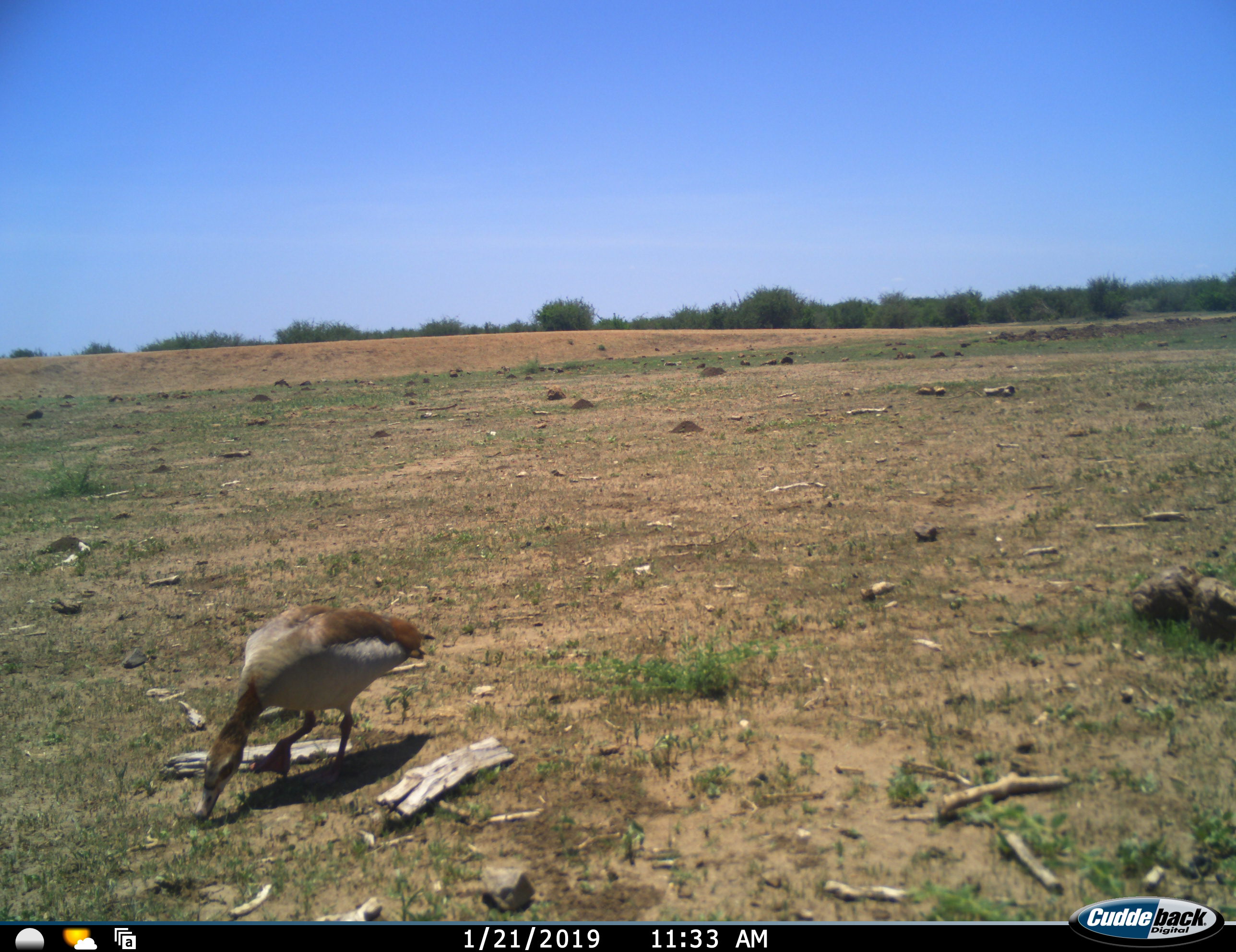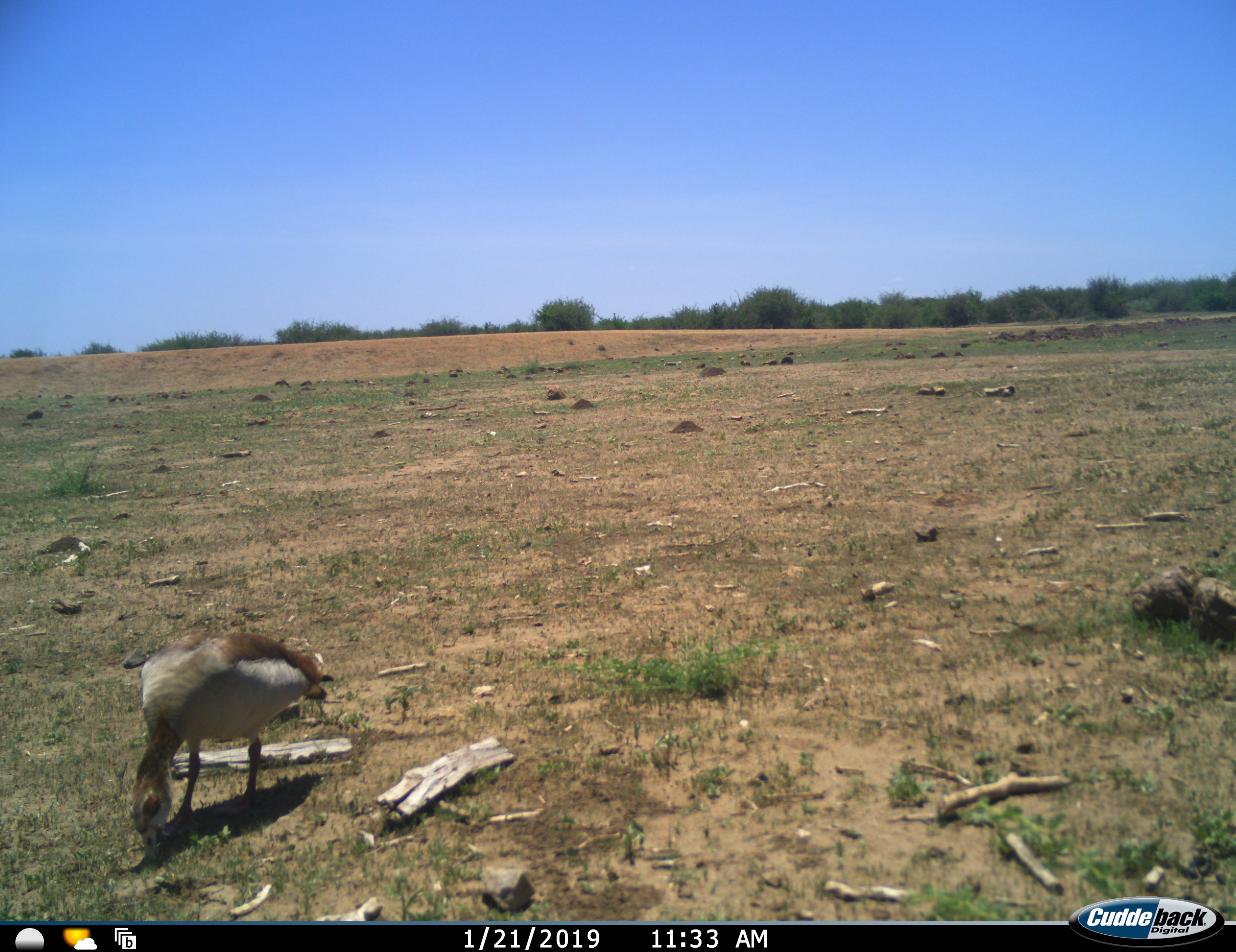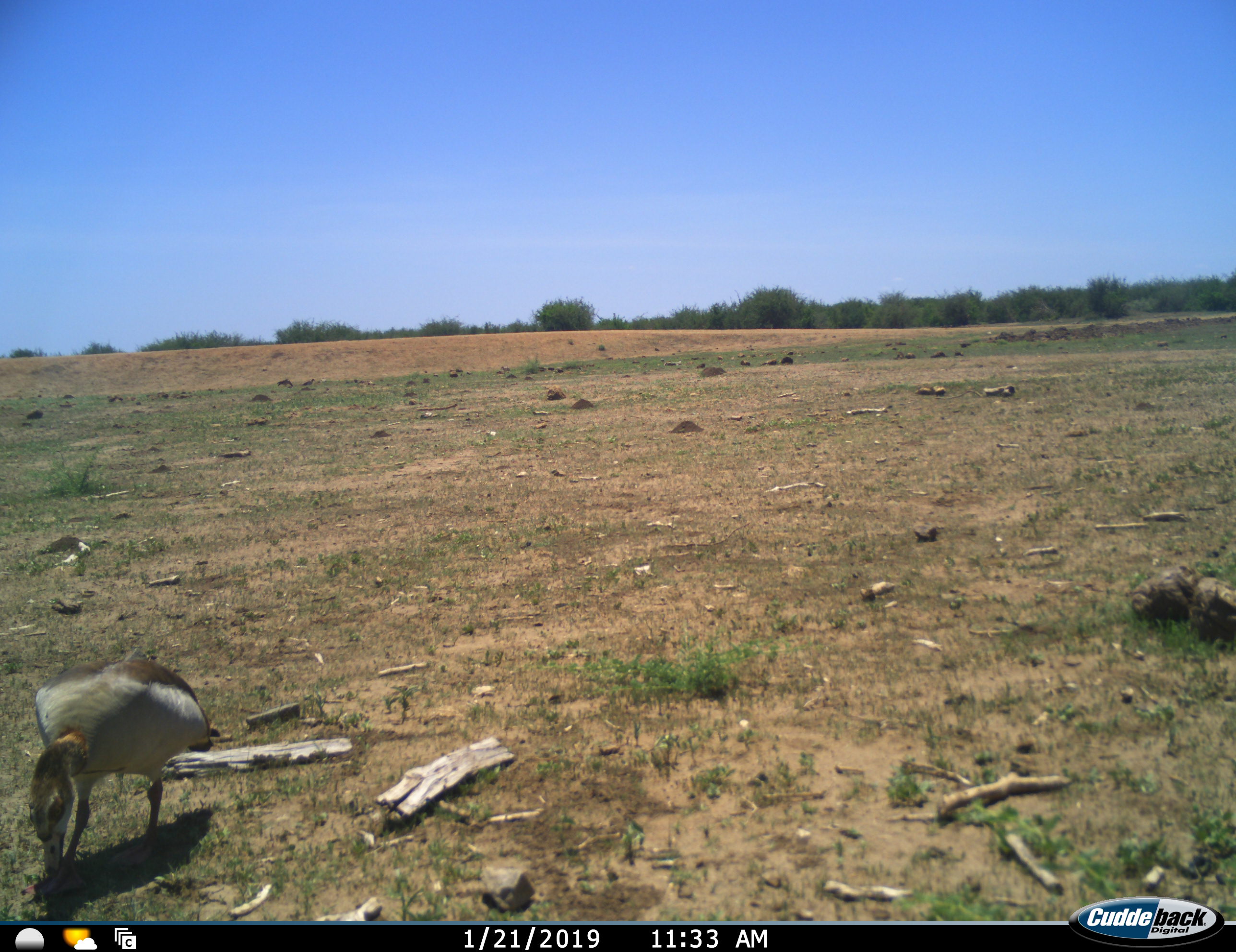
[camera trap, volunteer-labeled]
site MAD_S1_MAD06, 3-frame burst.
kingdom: Animalia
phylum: Chordata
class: Aves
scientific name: Aves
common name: bird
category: birdother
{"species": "birdother (bird) (Aves)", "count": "1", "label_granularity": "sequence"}